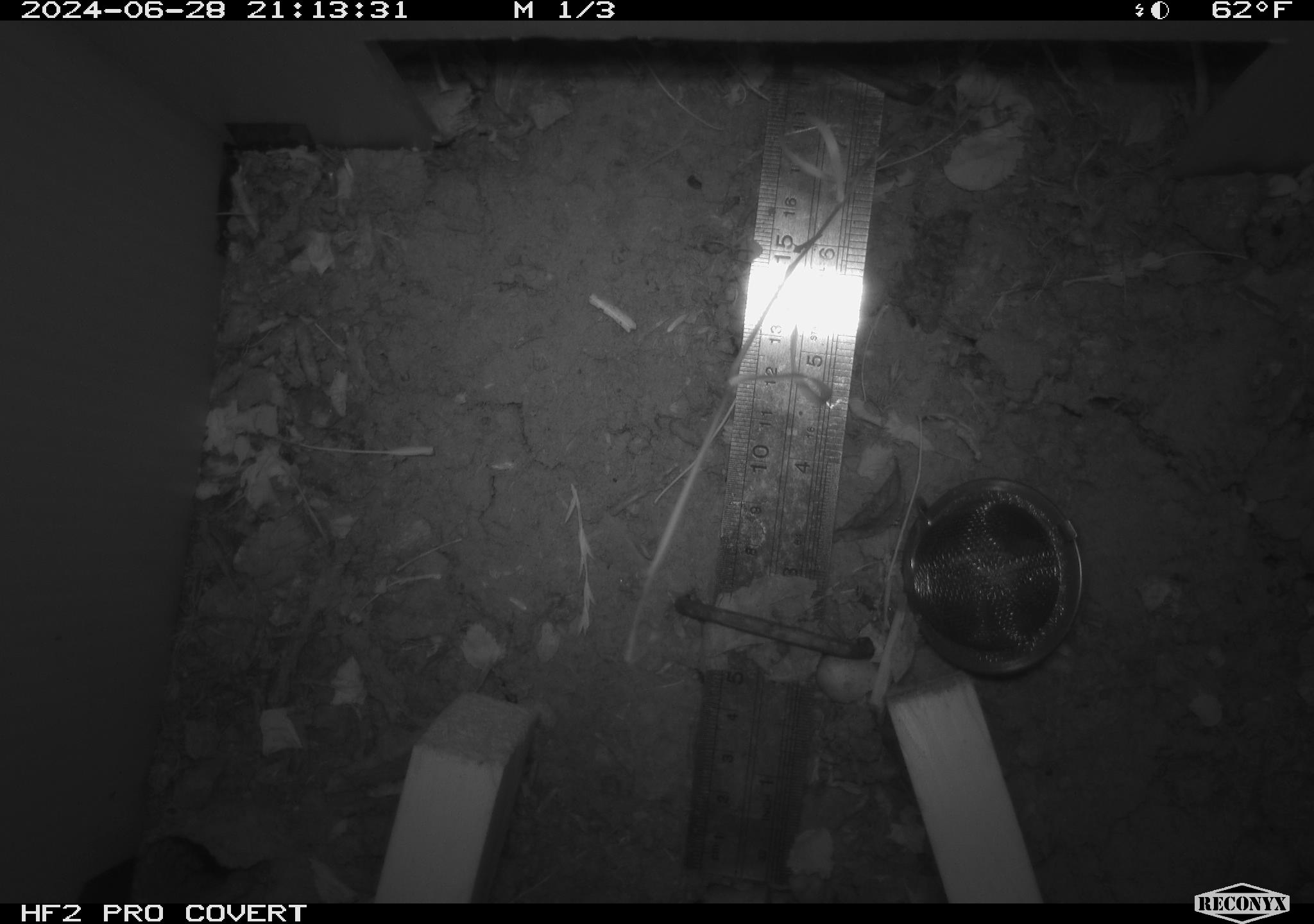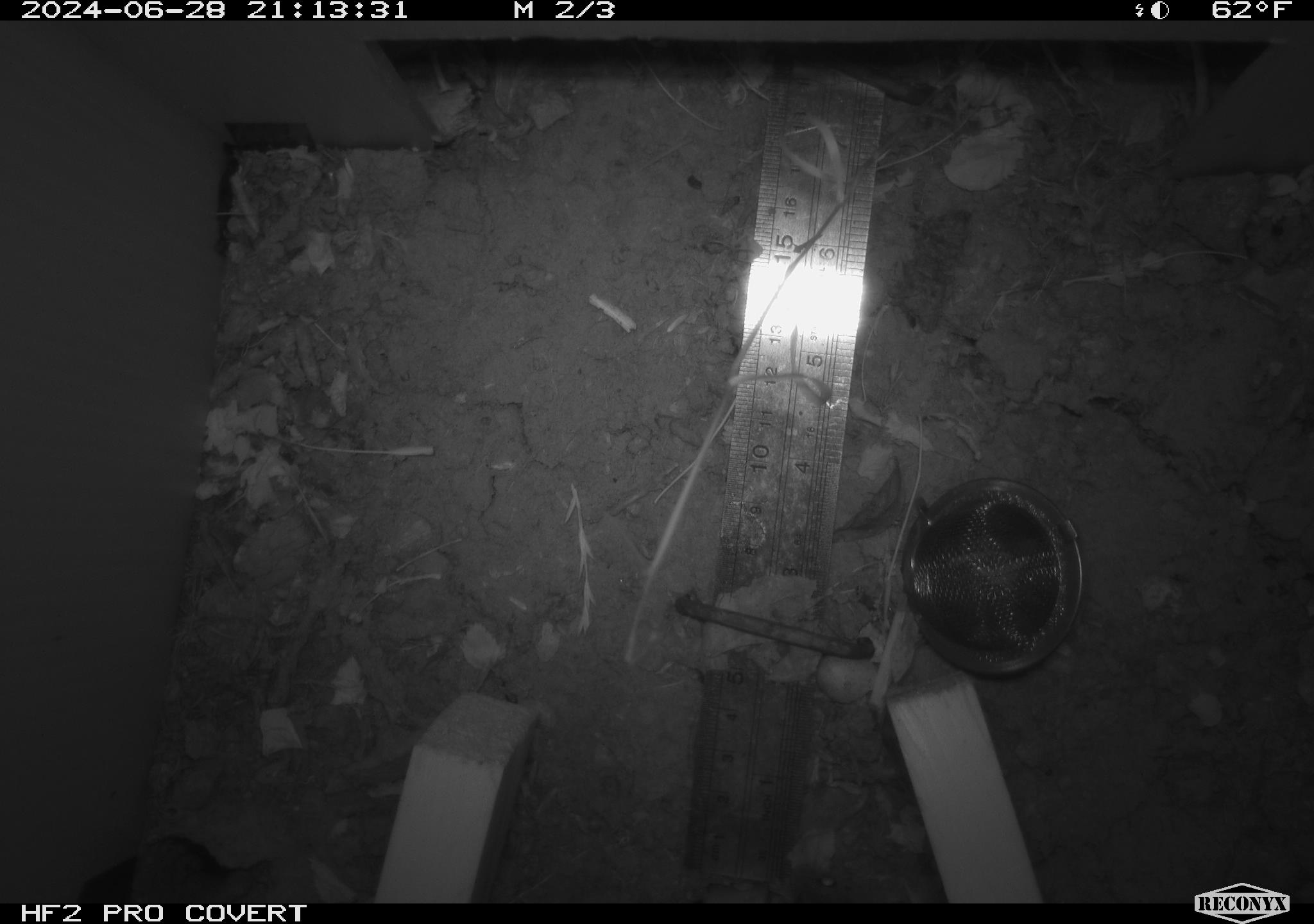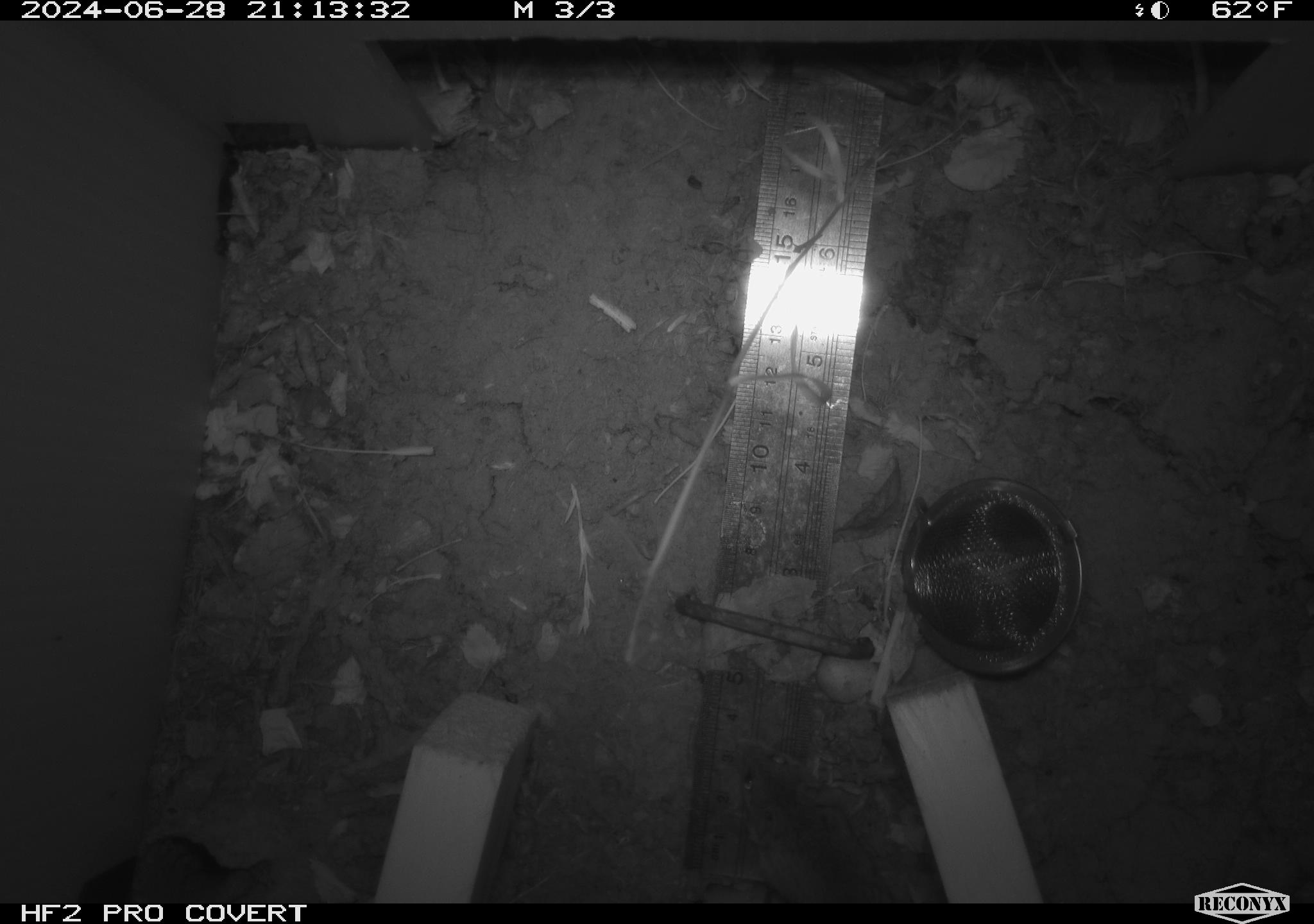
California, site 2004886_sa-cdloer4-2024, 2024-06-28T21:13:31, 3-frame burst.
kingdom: Animalia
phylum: Chordata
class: Mammalia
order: Rodentia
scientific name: Rodentia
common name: rodent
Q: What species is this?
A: Rodent (Rodentia).